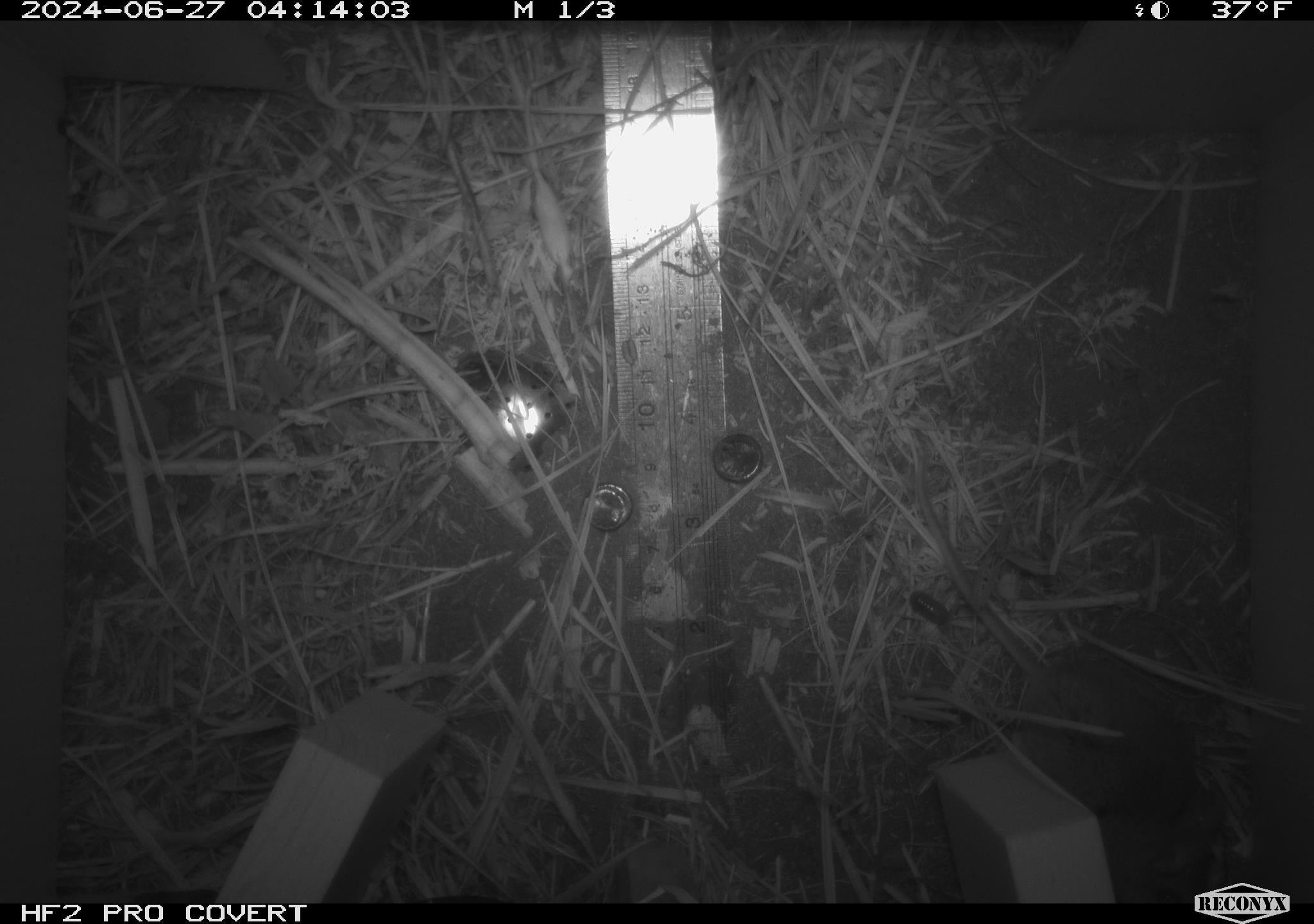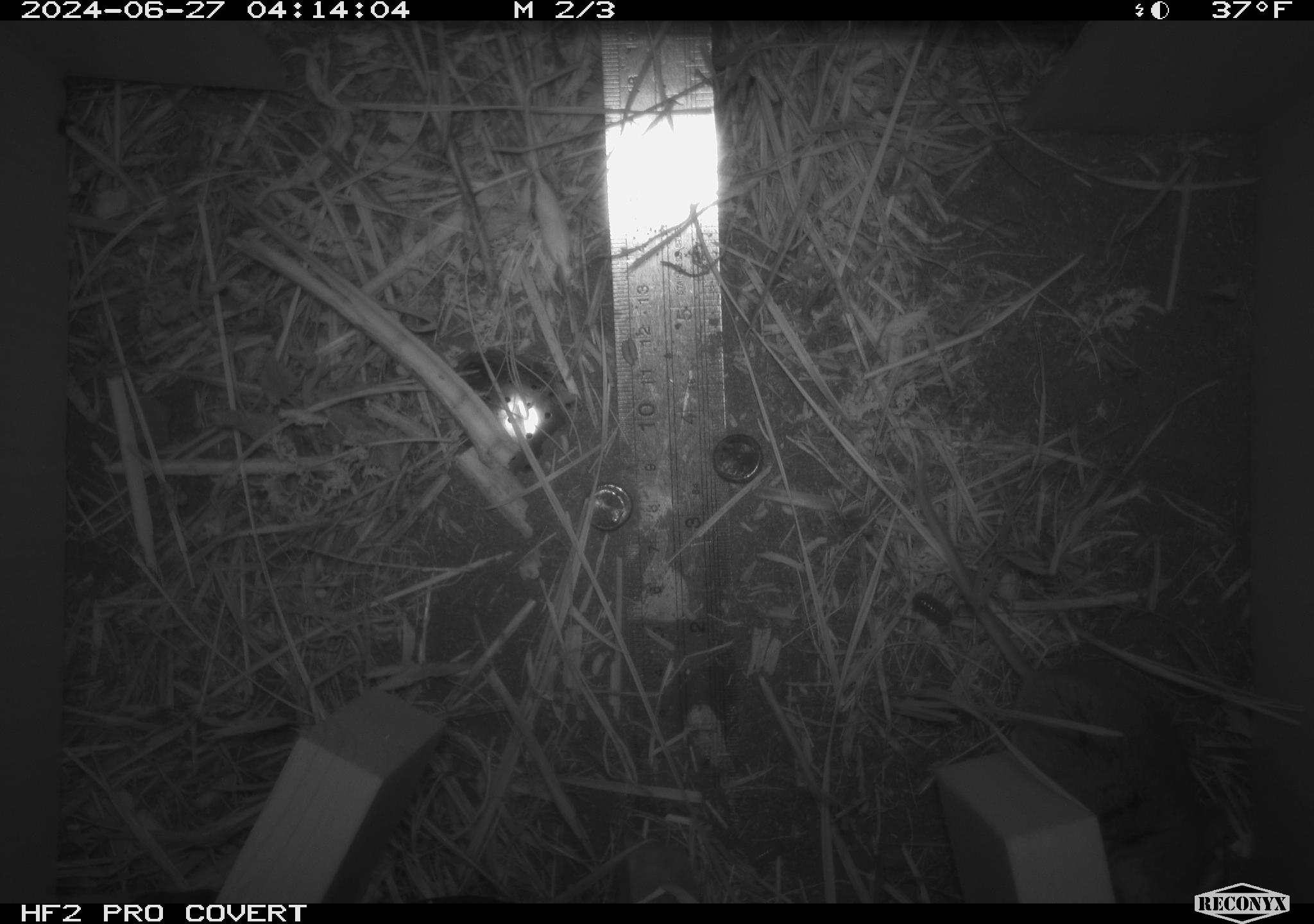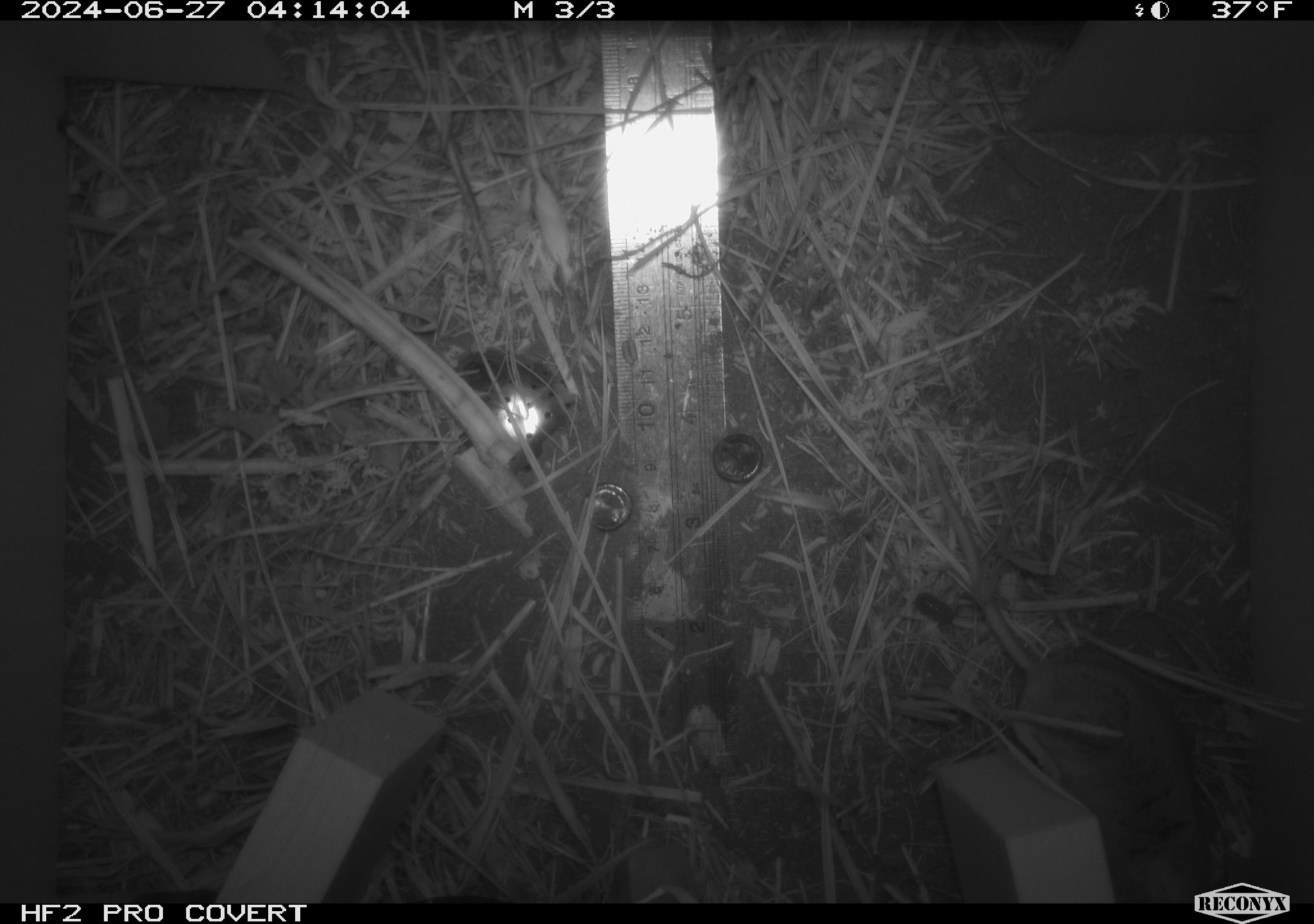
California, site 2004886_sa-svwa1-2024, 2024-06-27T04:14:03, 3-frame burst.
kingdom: Animalia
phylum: Chordata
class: Mammalia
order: Rodentia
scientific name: Rodentia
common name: mouse species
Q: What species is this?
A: Mouse species (Rodentia).